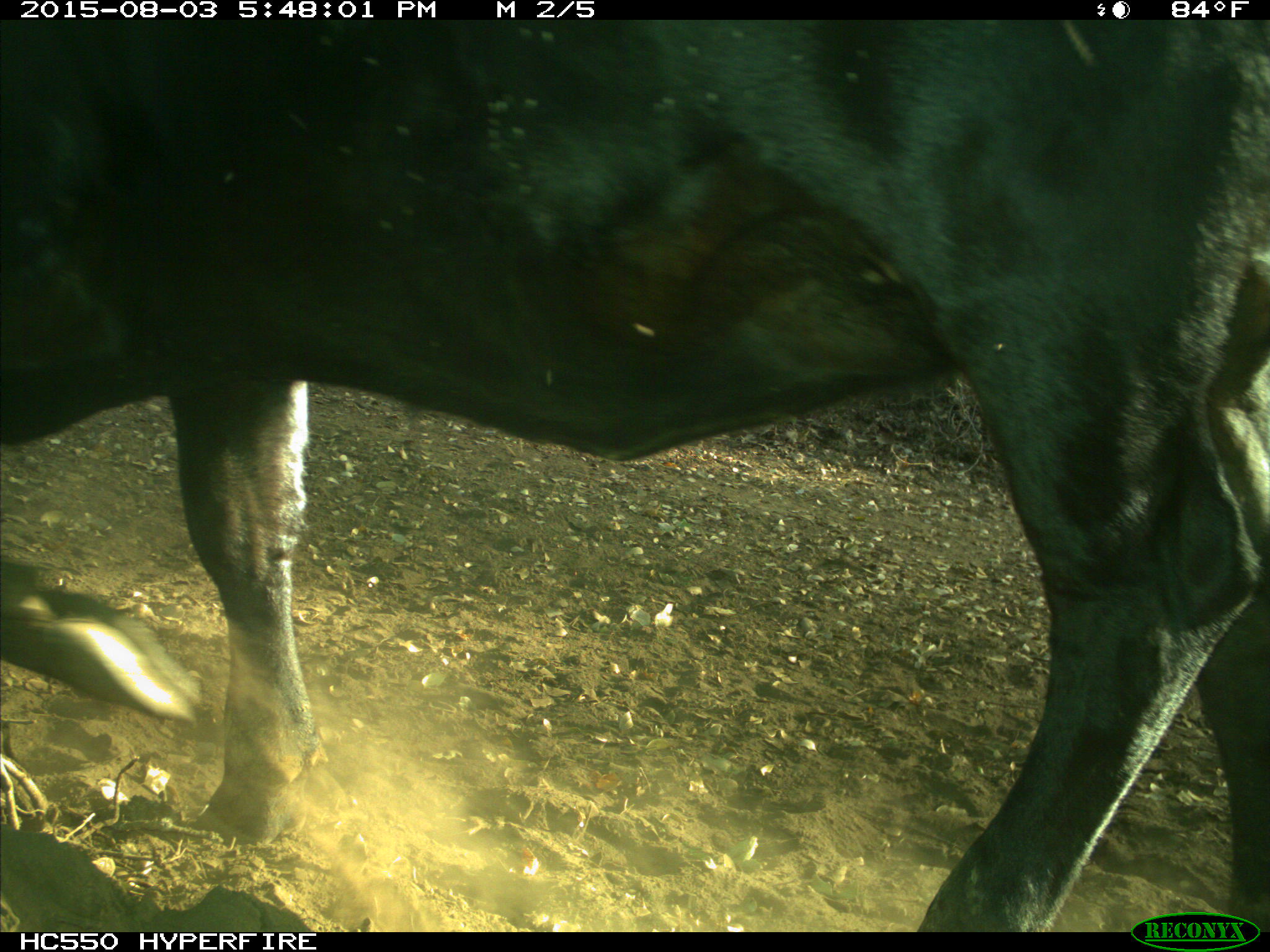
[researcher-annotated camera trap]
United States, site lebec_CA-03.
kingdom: Animalia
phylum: Chordata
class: Mammalia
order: Artiodactyla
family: Bovidae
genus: Bos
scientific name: Bos taurus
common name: domestic cow